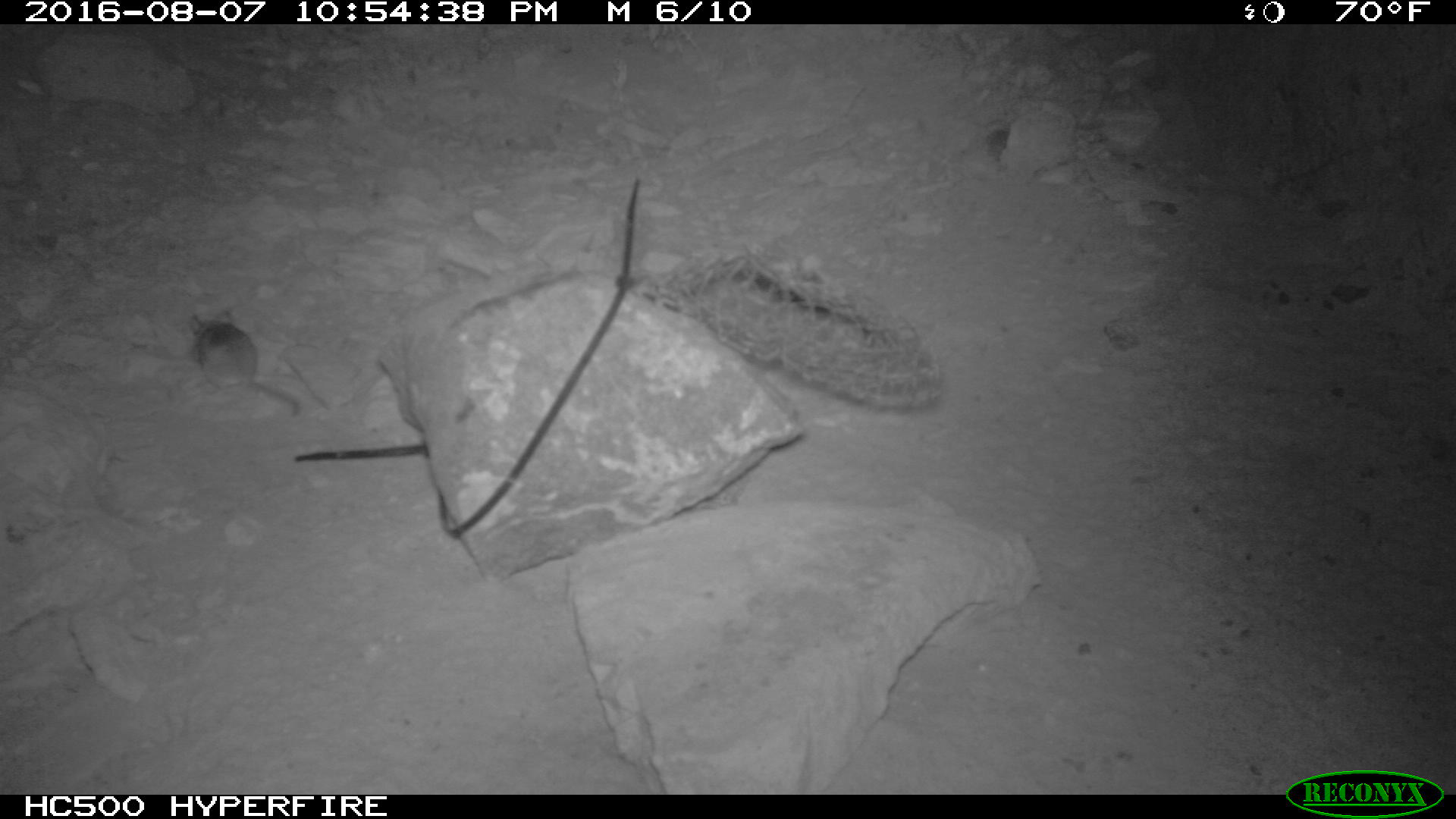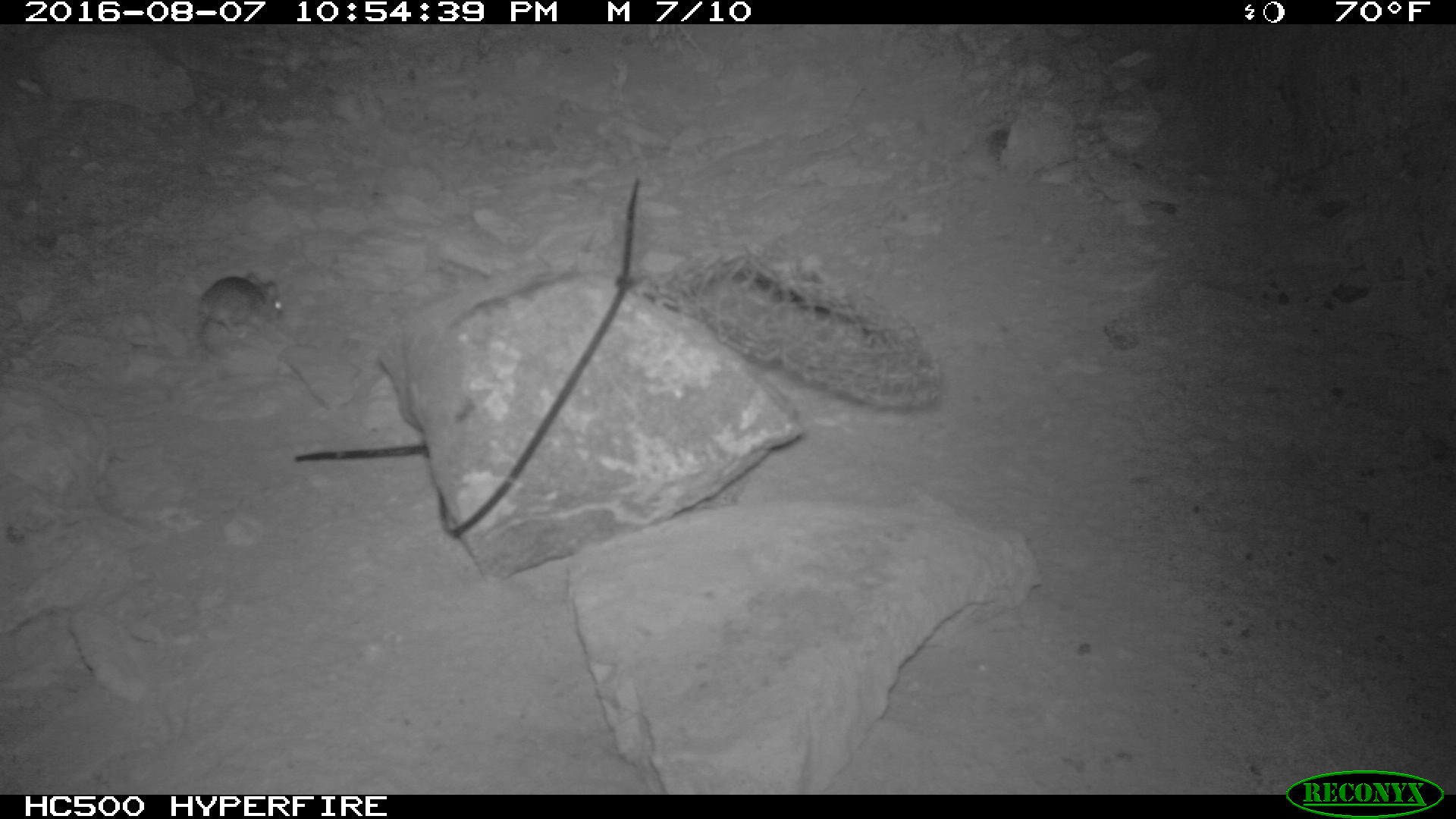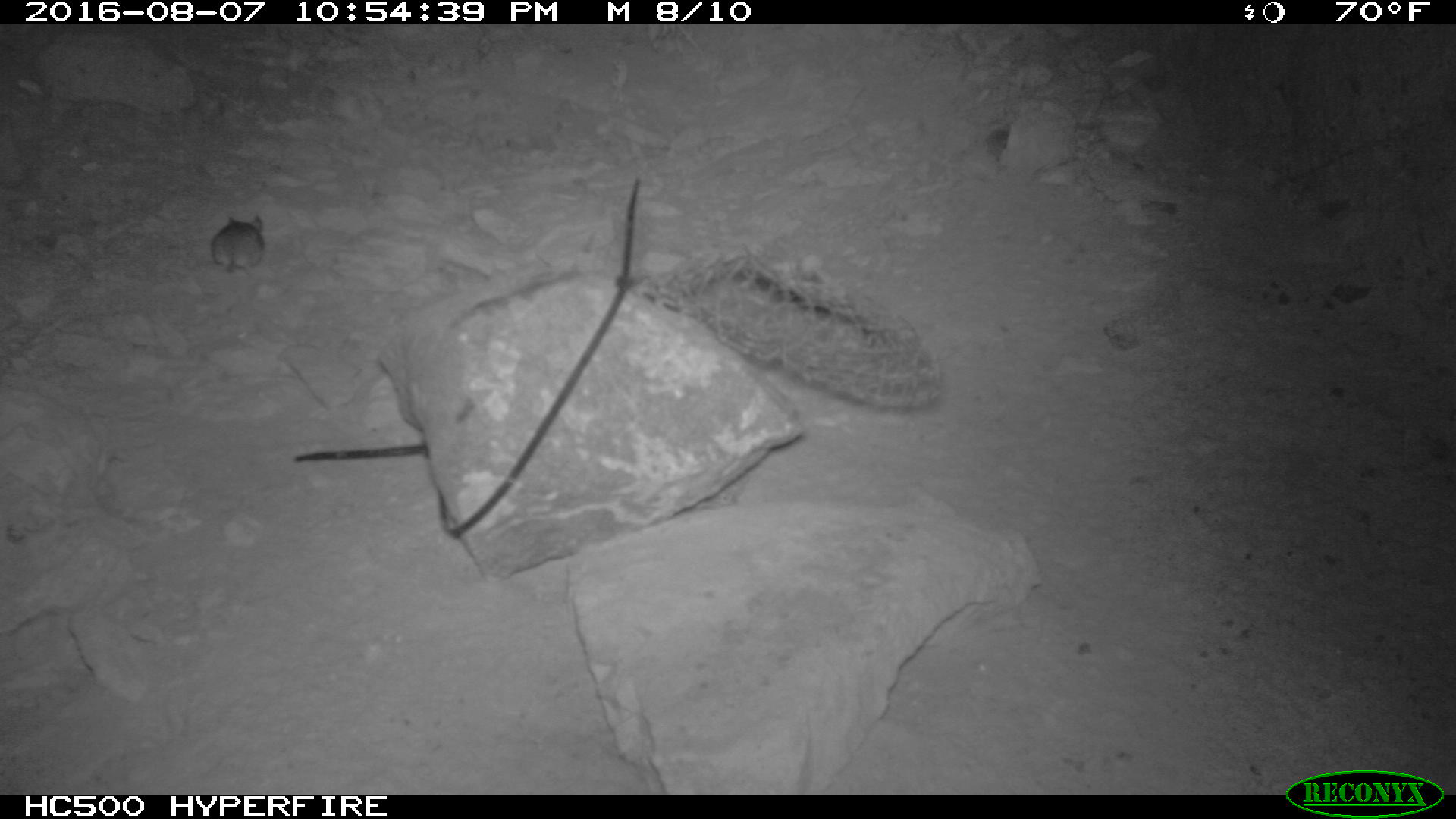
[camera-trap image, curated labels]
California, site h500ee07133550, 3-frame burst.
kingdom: Animalia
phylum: Chordata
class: Mammalia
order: Rodentia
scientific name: Rodentia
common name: rodent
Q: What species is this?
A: Rodent (Rodentia).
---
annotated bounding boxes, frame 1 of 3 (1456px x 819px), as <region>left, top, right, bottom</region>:
rodent: <region>186, 303, 304, 418</region>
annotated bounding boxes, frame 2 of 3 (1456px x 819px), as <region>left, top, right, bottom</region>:
rodent: <region>195, 269, 285, 355</region>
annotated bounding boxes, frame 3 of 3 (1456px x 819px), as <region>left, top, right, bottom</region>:
rodent: <region>209, 213, 263, 279</region>